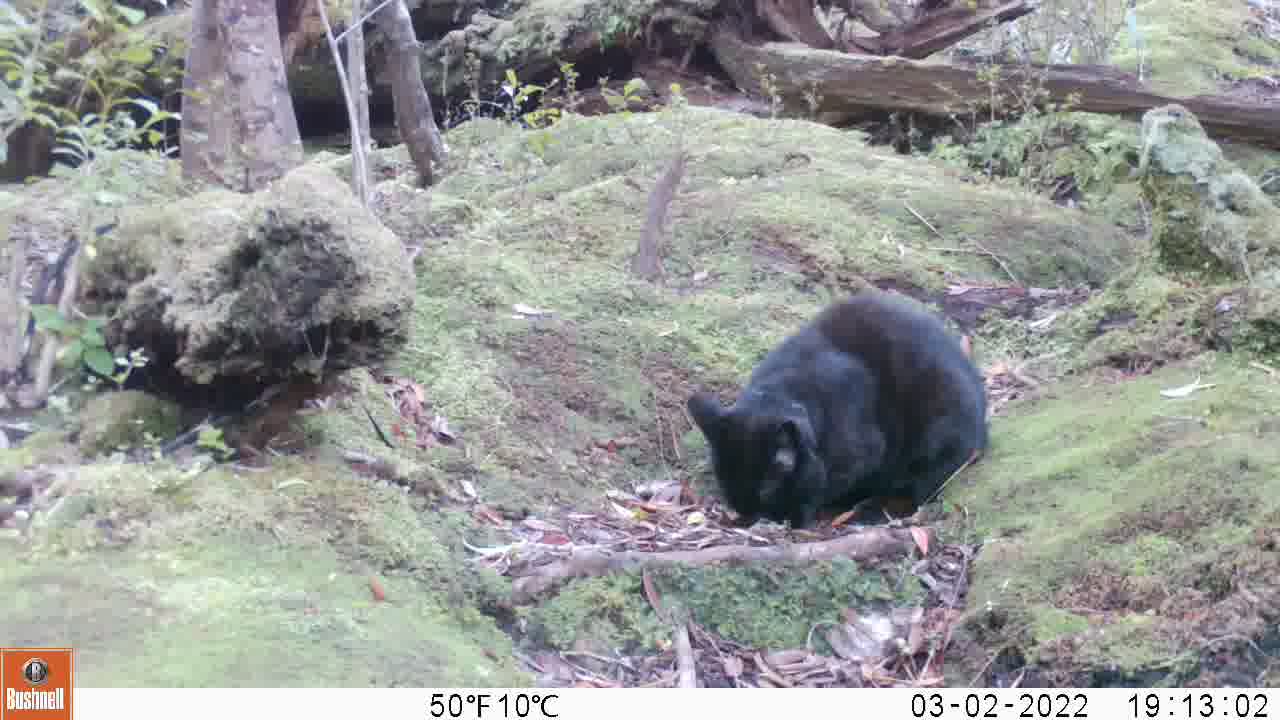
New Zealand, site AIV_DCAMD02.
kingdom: Animalia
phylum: Chordata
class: Mammalia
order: Carnivora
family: Felidae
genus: Felis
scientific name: Felis catus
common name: domestic cat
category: cat